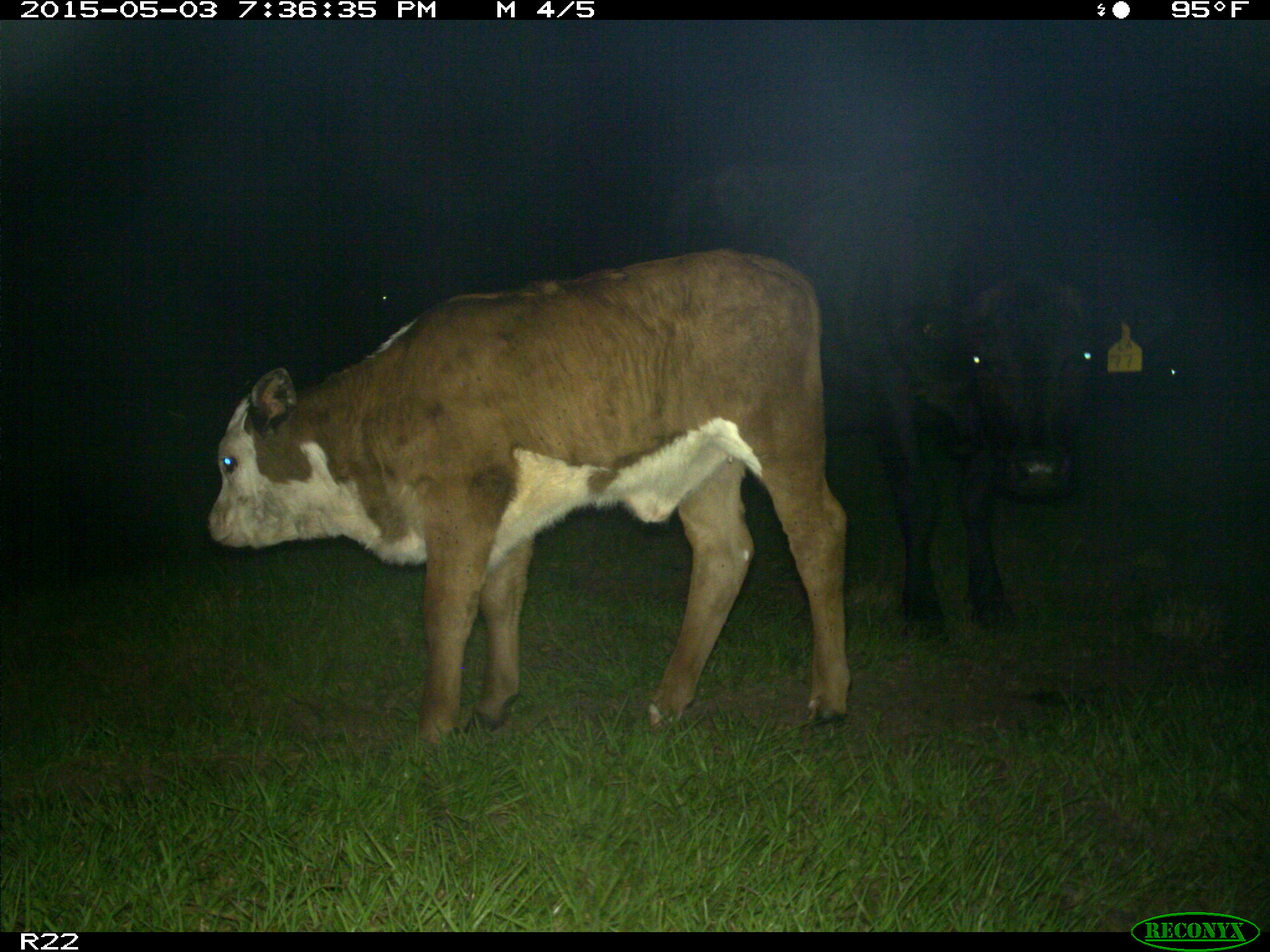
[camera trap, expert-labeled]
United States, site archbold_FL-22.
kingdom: Animalia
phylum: Chordata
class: Mammalia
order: Artiodactyla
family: Bovidae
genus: Bos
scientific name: Bos taurus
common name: domestic cow